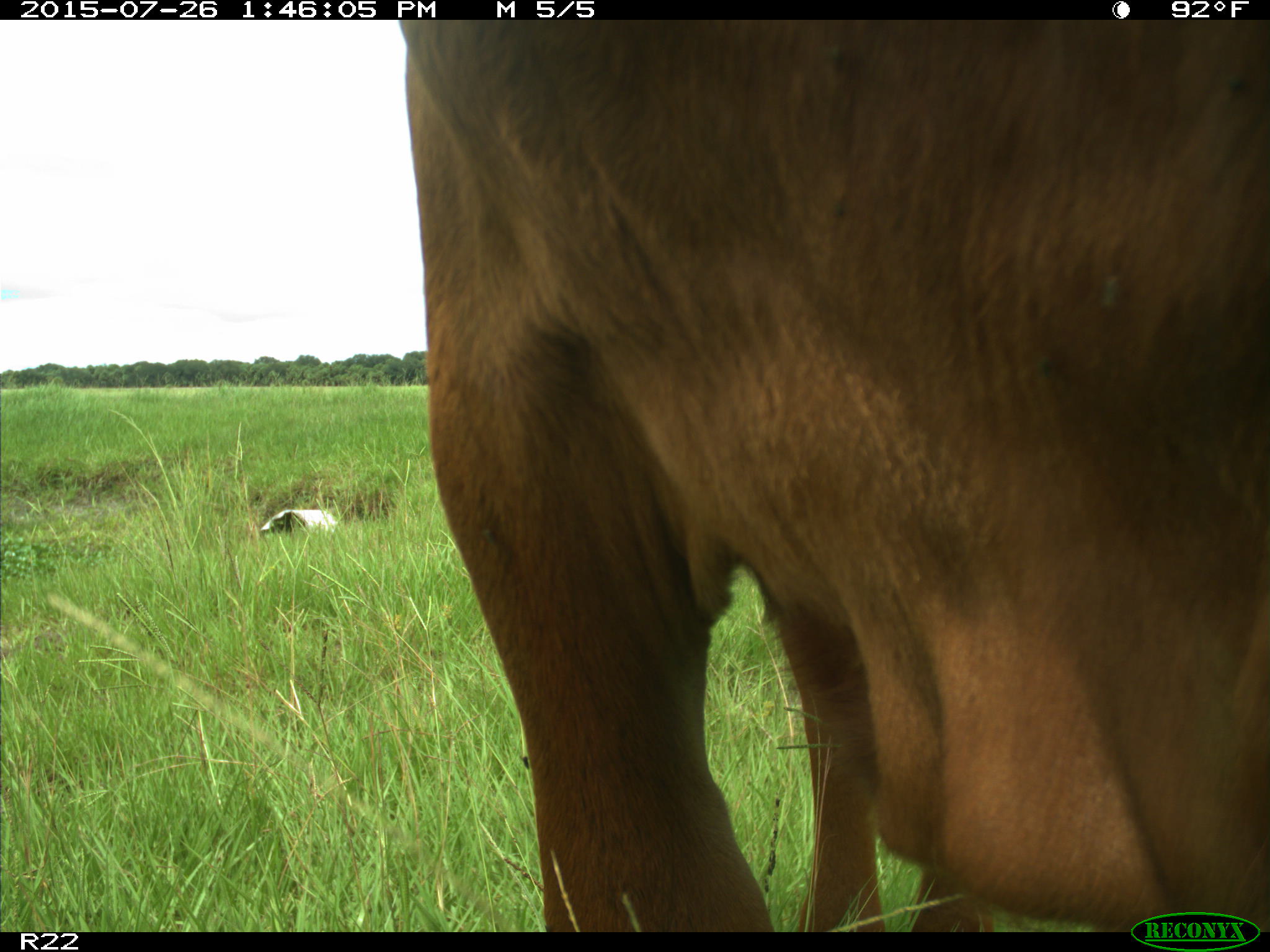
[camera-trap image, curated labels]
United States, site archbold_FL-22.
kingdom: Animalia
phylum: Chordata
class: Mammalia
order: Artiodactyla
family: Bovidae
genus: Bos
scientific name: Bos taurus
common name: domestic cow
Bos taurus (domestic cow).